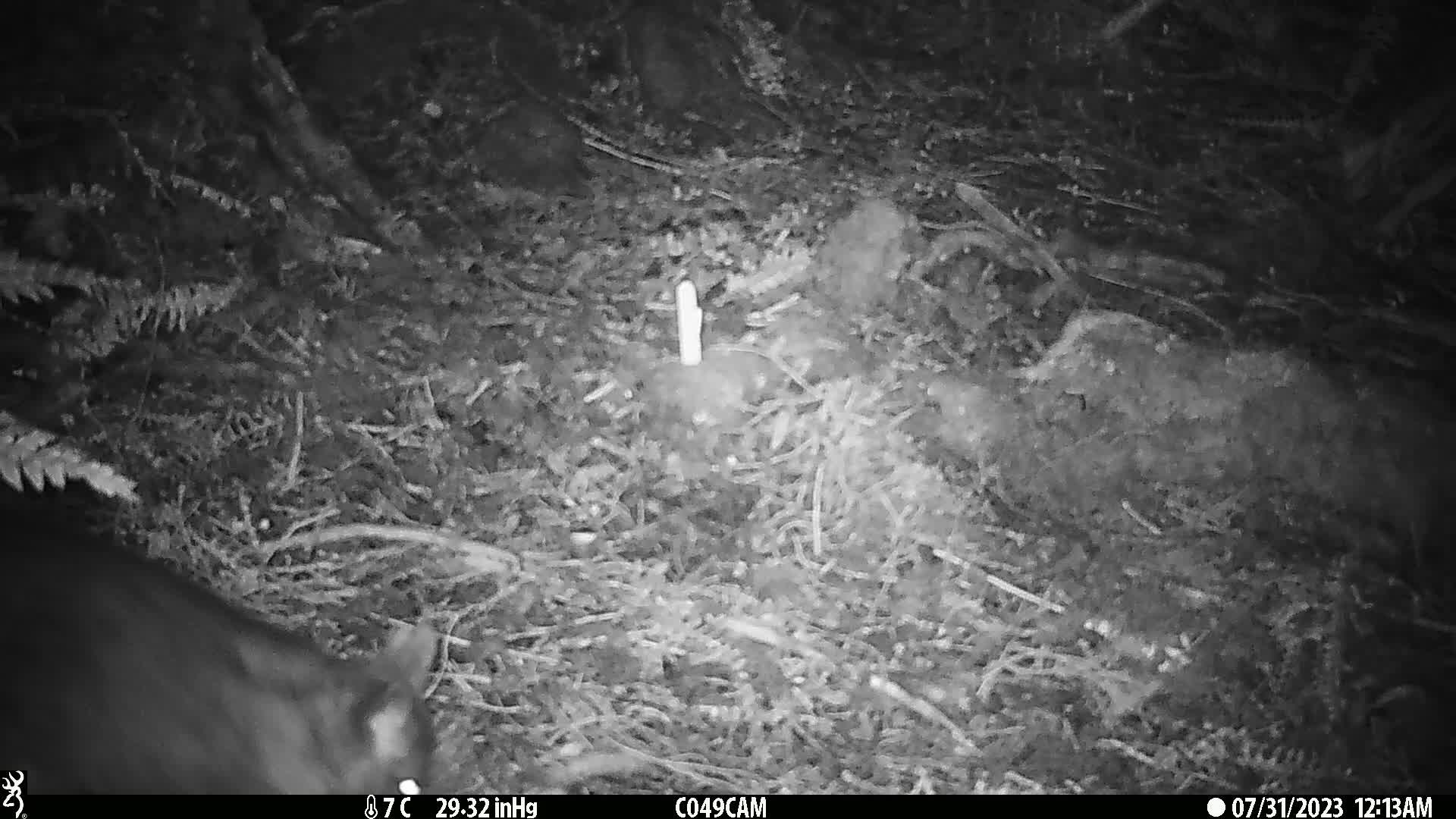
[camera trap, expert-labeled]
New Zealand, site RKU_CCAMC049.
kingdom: Animalia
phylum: Chordata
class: Mammalia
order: Diprotodontia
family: Phalangeridae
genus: Trichosurus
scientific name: Trichosurus vulpecula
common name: common brushtail possum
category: possum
Possum (common brushtail possum) (Trichosurus vulpecula).